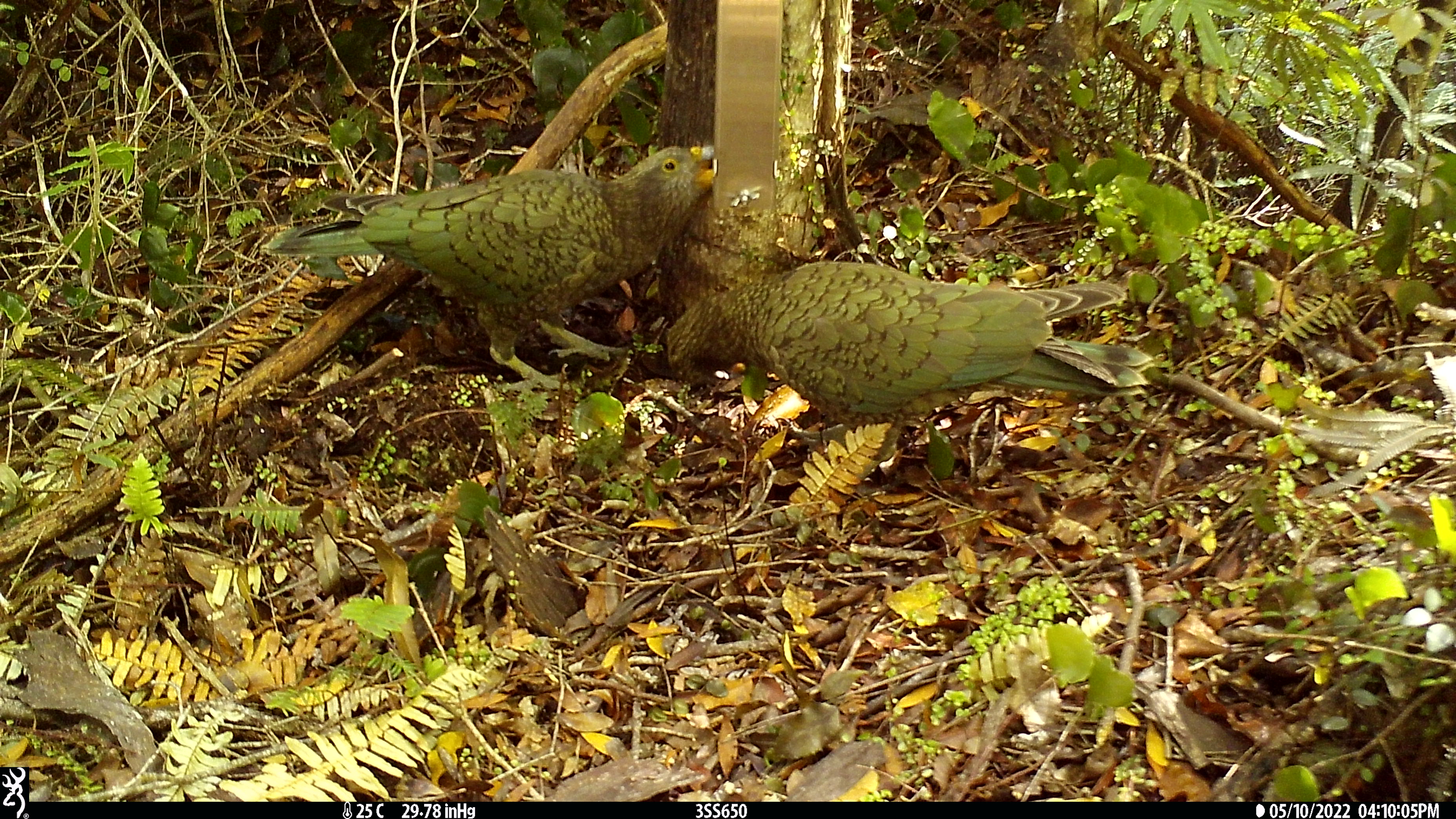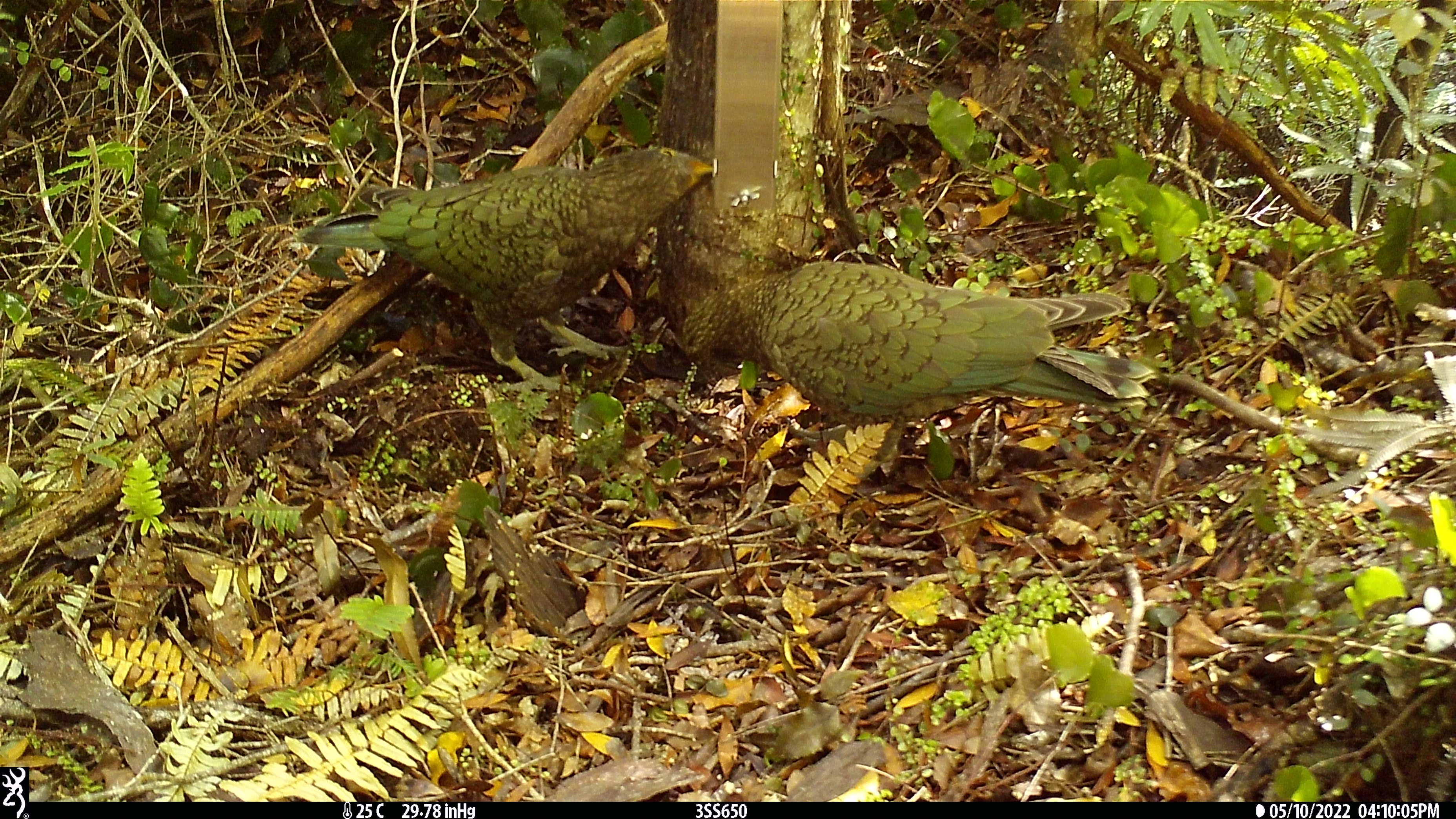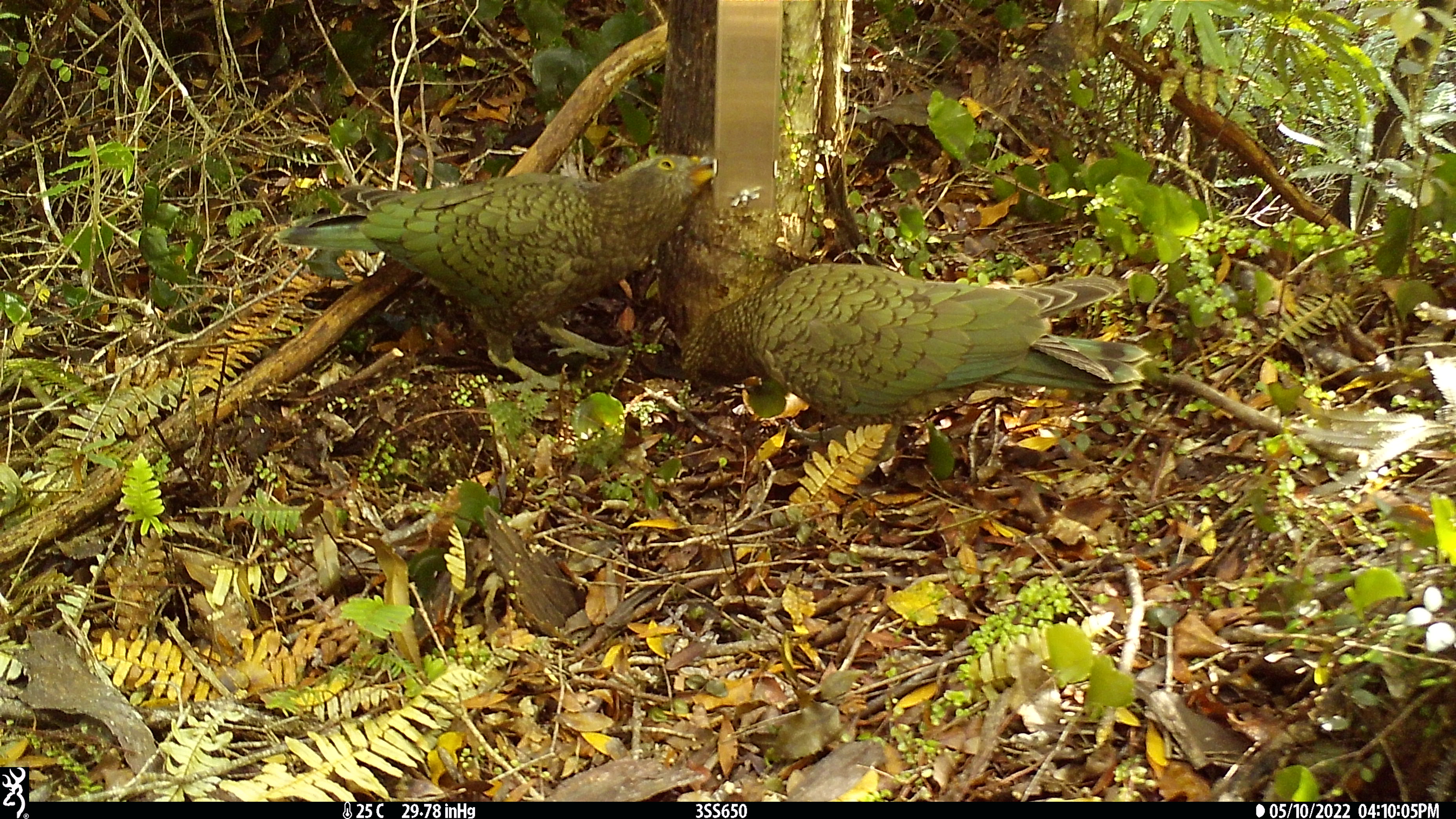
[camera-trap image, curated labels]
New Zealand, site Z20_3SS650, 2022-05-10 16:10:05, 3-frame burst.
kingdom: Animalia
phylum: Chordata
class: Aves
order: Psittaciformes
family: Strigopidae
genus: Nestor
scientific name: Nestor notabilis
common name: kea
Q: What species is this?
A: Kea (Nestor notabilis).